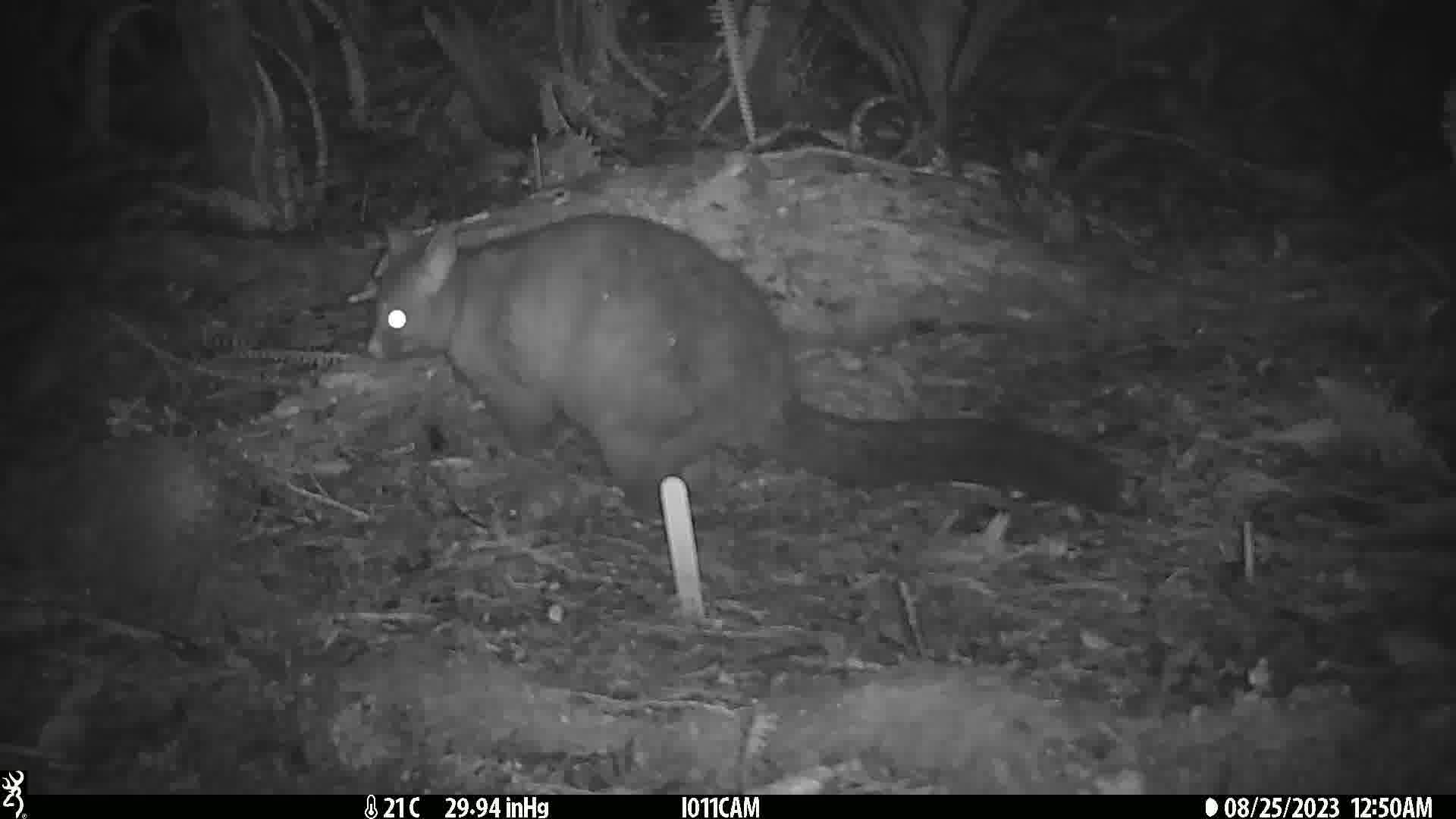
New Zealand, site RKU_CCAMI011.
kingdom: Animalia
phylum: Chordata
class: Mammalia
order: Diprotodontia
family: Phalangeridae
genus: Trichosurus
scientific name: Trichosurus vulpecula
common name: common brushtail possum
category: possum